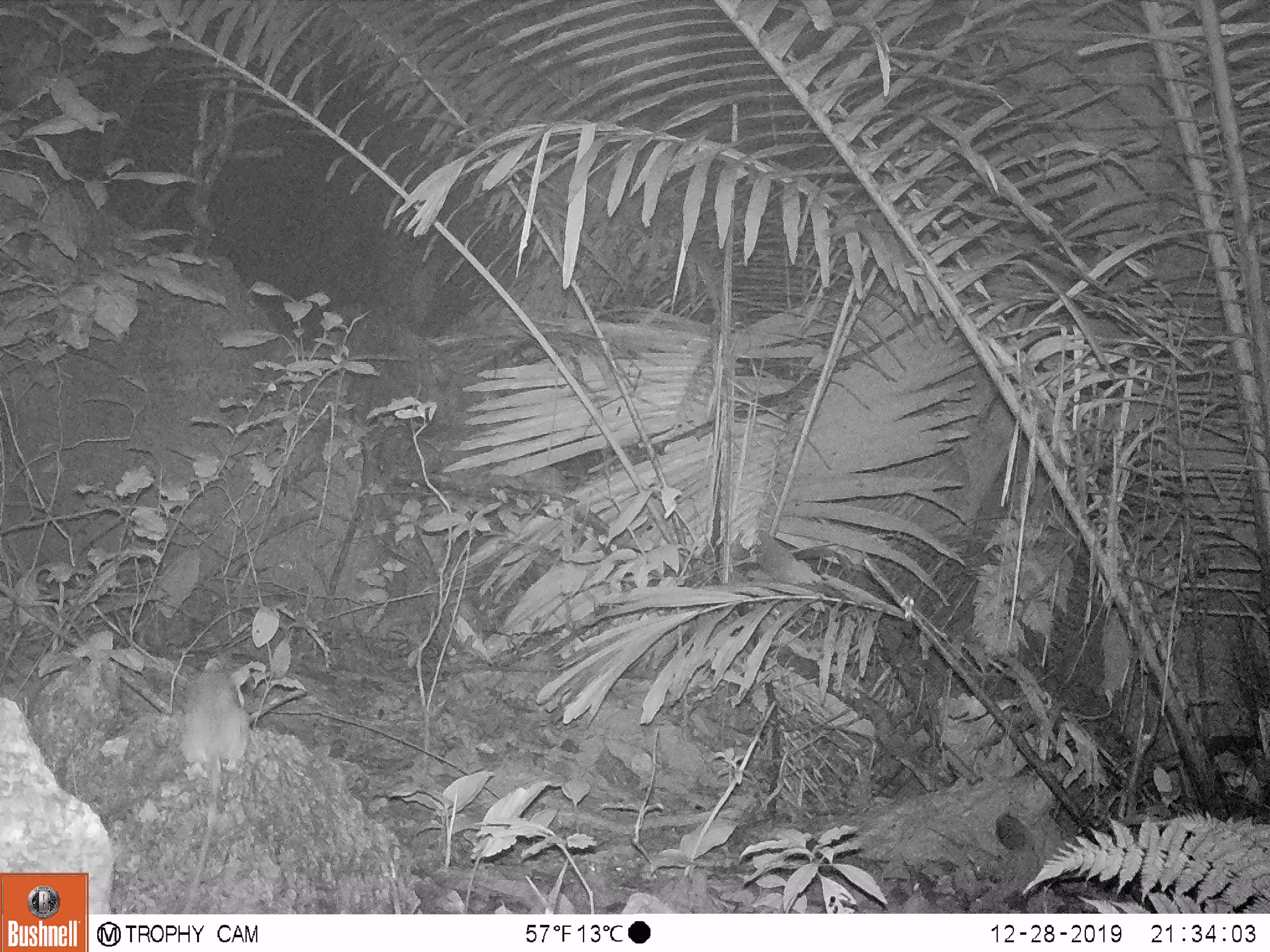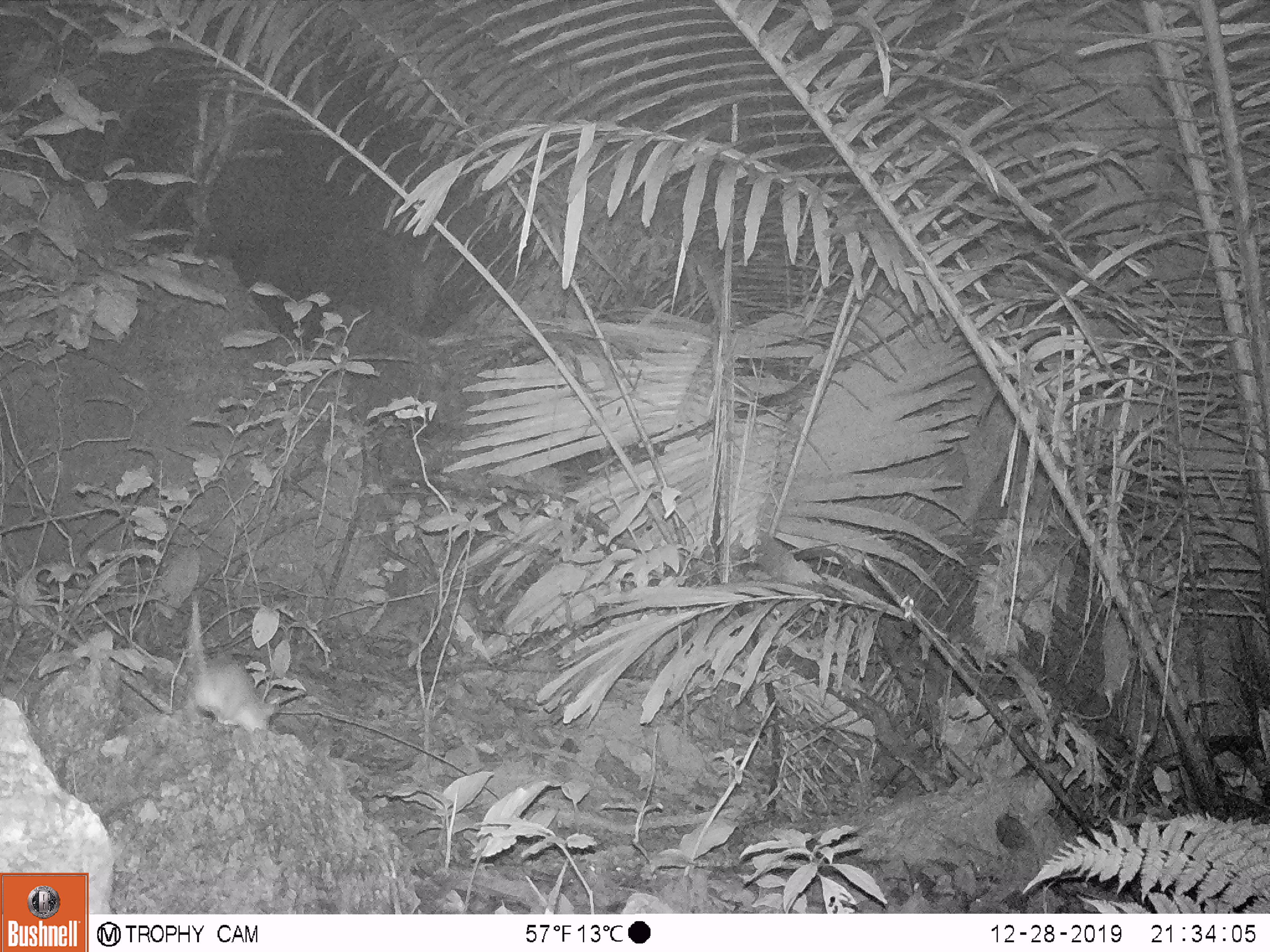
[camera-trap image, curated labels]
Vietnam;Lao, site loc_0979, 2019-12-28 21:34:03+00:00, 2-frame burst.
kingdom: Animalia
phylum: Chordata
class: Mammalia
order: Rodentia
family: Muridae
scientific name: Muridae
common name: old-world mice and rats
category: unidentified murid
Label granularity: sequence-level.